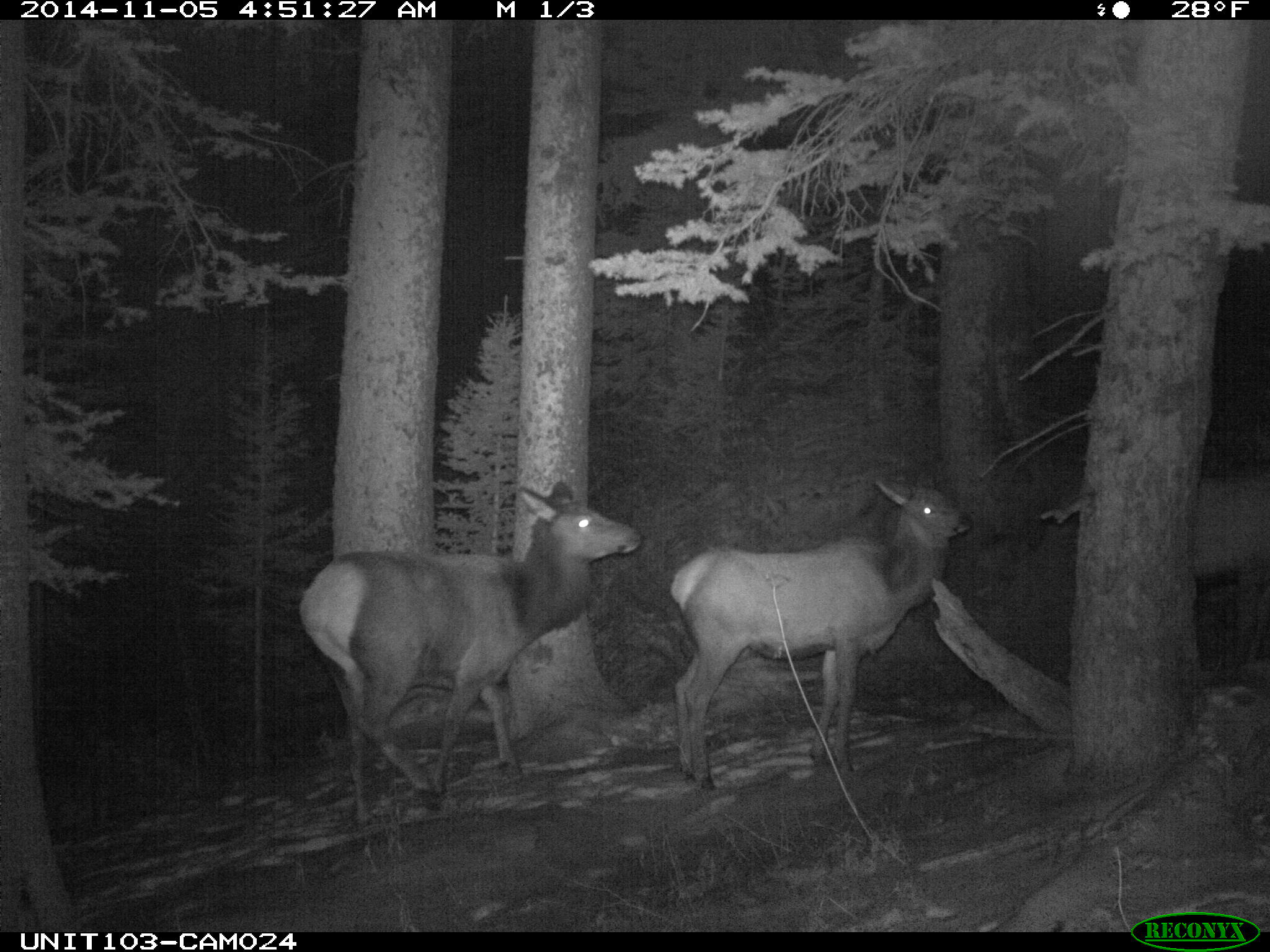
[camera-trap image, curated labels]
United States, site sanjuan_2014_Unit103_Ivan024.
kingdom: Animalia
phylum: Chordata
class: Mammalia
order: Artiodactyla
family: Cervidae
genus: Cervus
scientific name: Cervus elaphus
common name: red deer